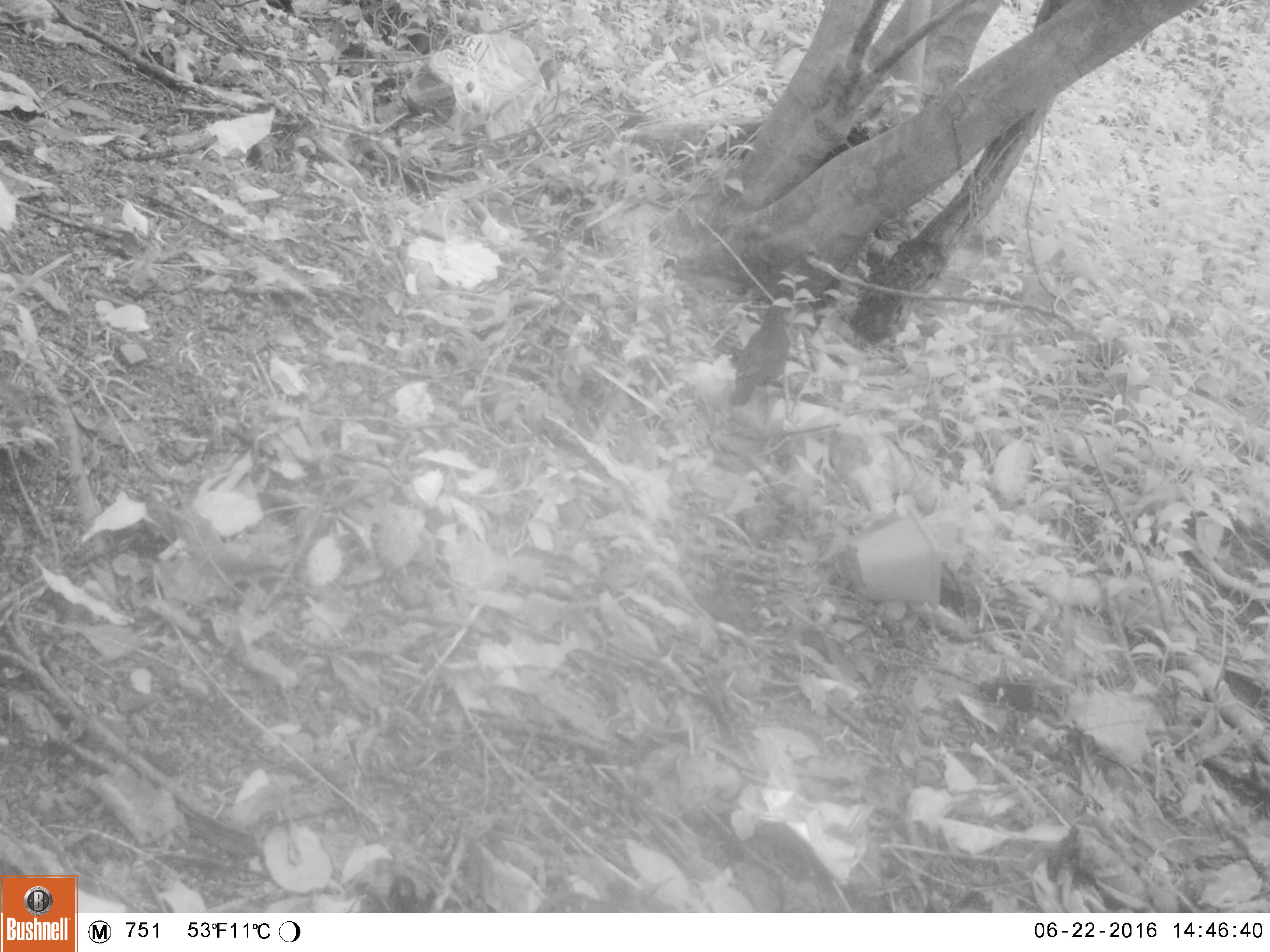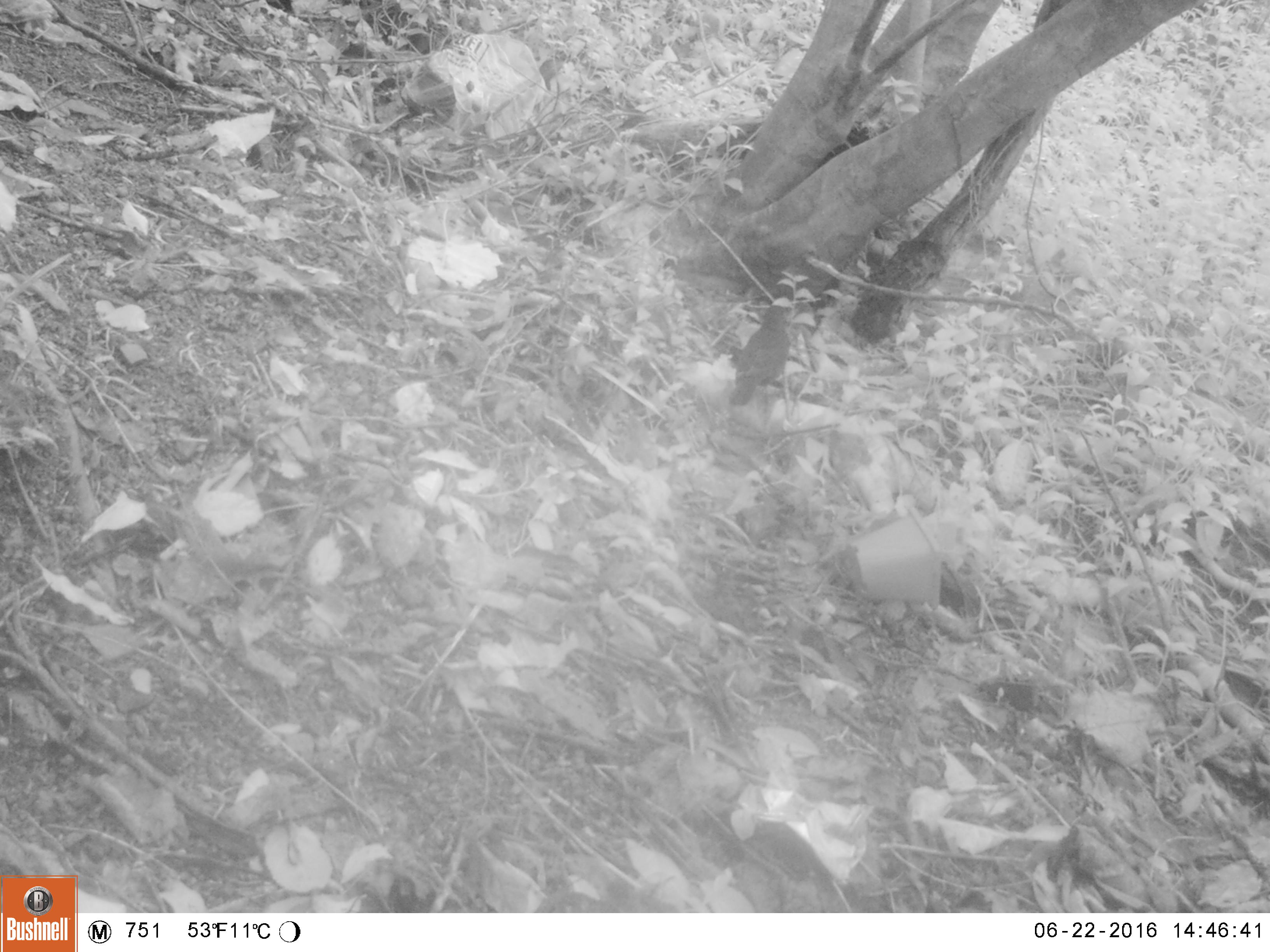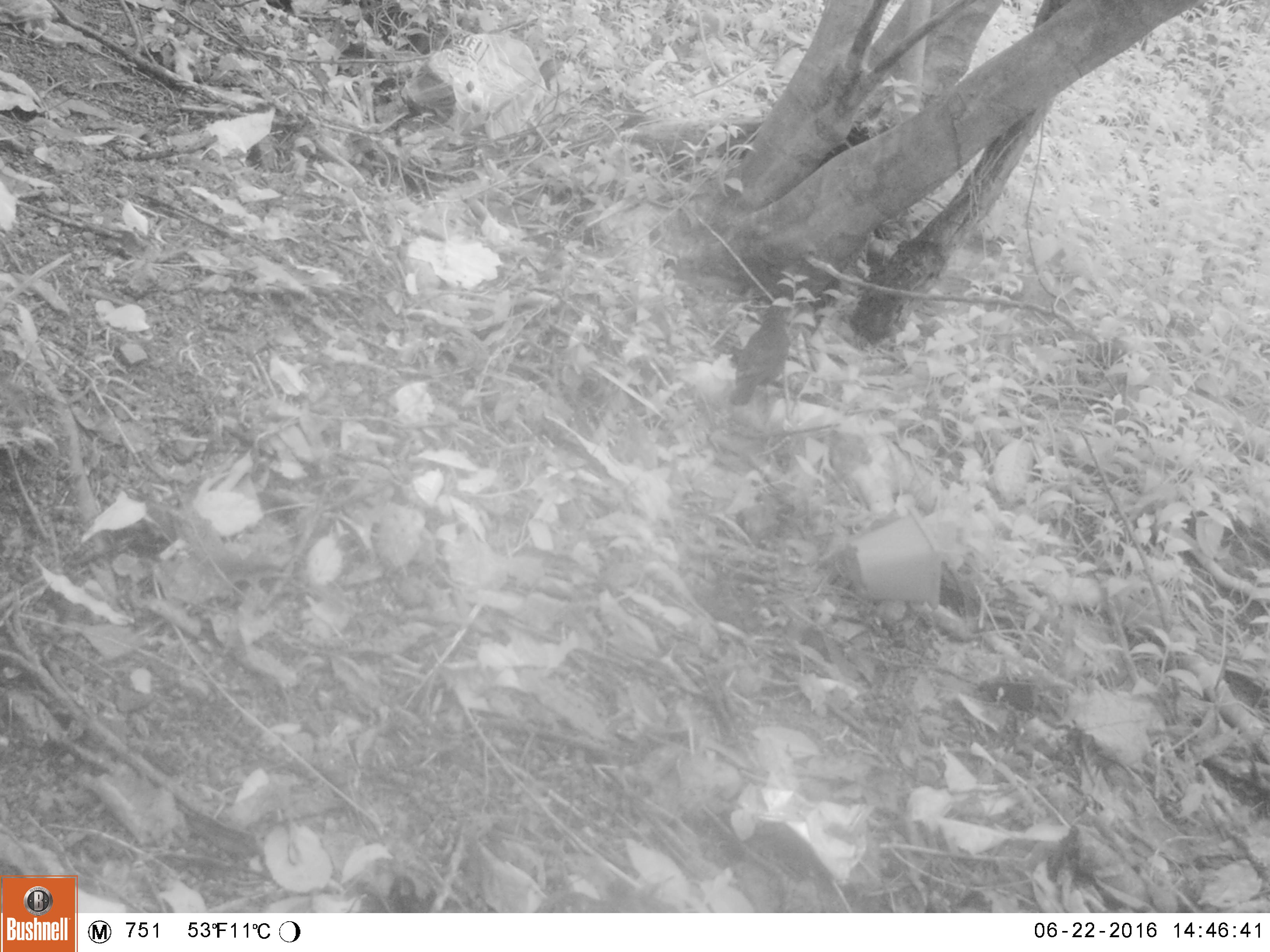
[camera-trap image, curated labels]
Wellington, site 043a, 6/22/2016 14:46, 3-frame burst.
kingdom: Animalia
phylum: Chordata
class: Aves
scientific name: Aves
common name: bird